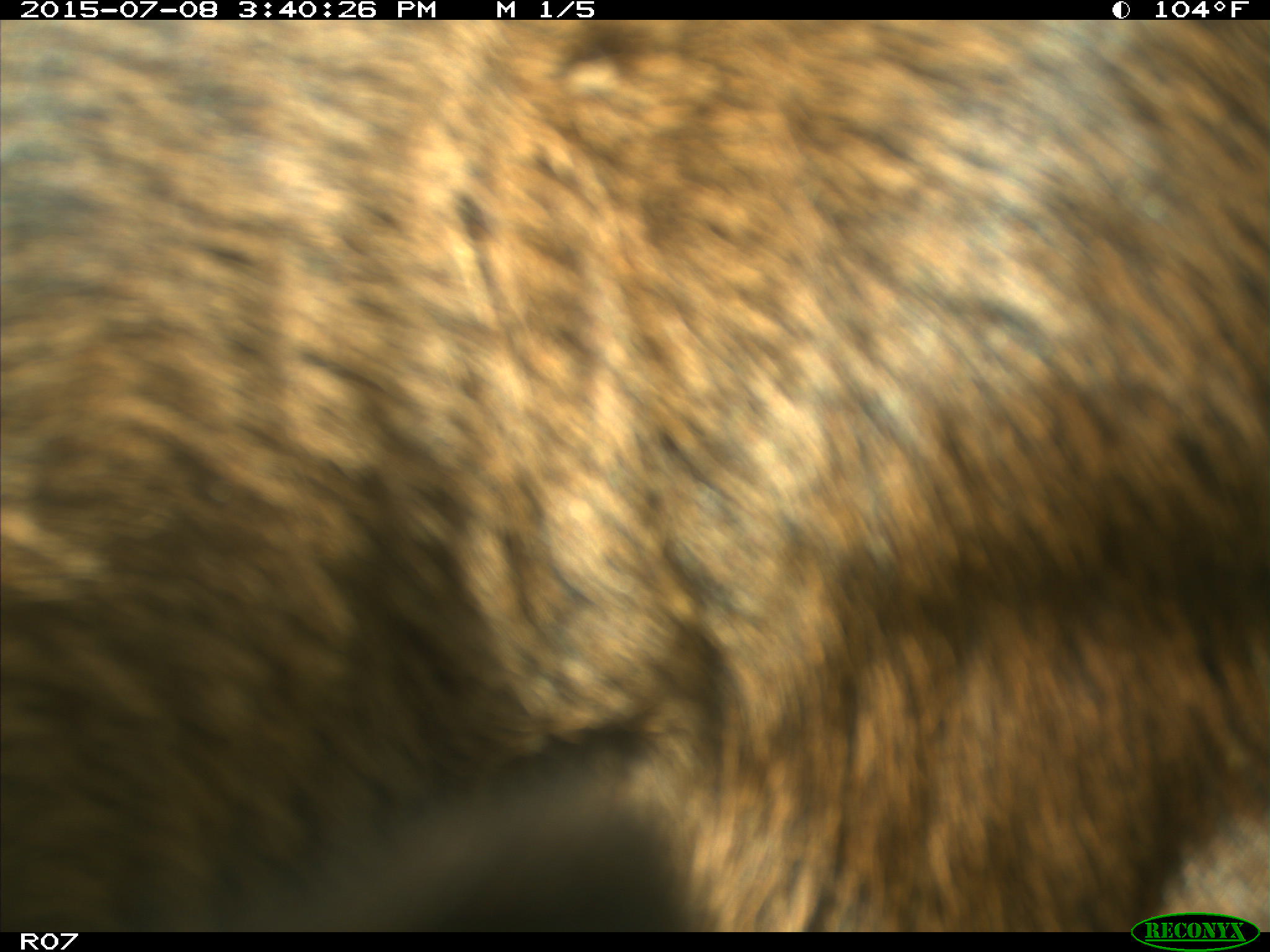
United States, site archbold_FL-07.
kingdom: Animalia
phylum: Chordata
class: Mammalia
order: Artiodactyla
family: Bovidae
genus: Bos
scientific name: Bos taurus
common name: domestic cow